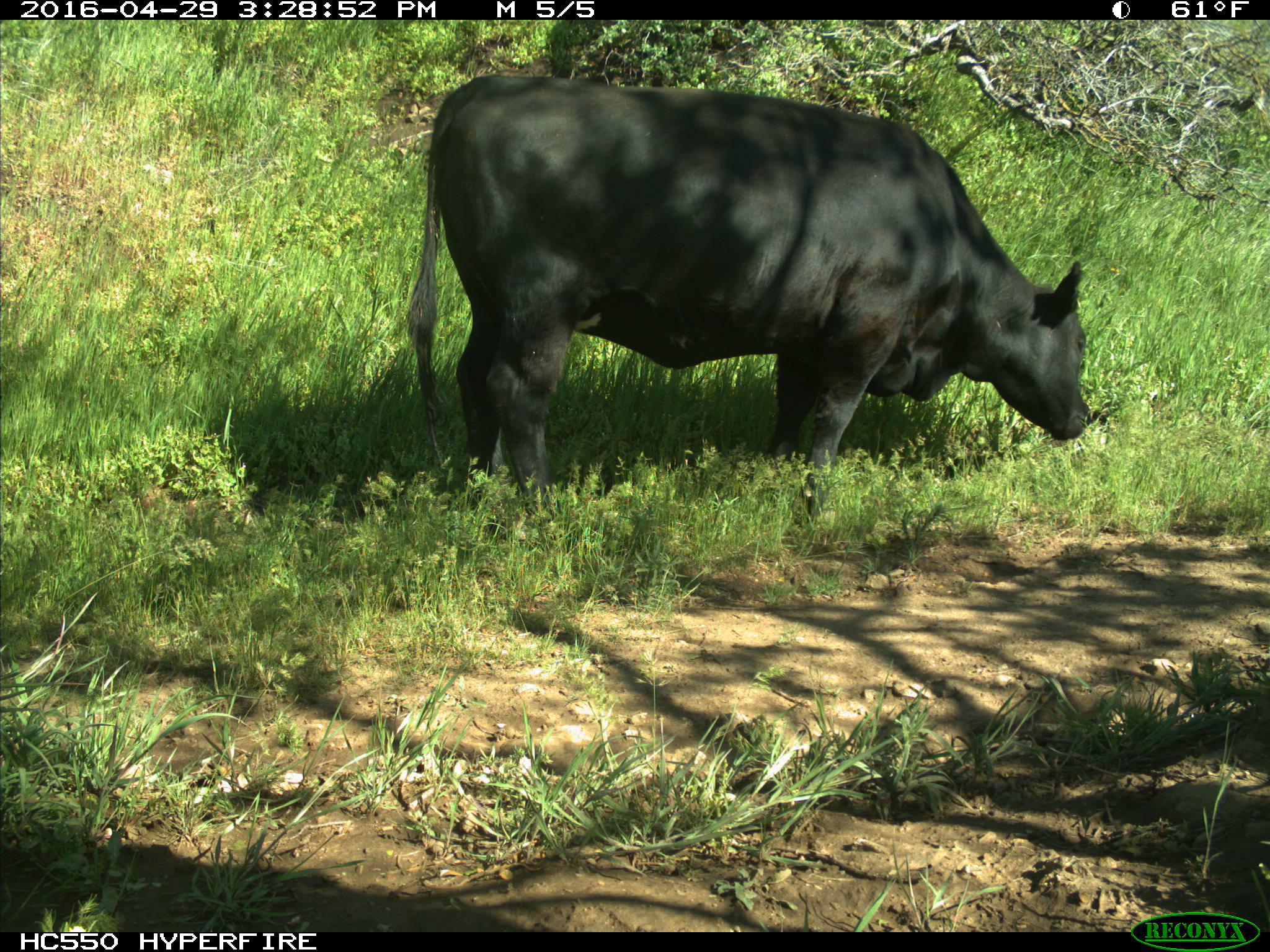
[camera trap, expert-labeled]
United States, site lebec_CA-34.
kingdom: Animalia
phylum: Chordata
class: Mammalia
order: Artiodactyla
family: Bovidae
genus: Bos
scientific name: Bos taurus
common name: domestic cow